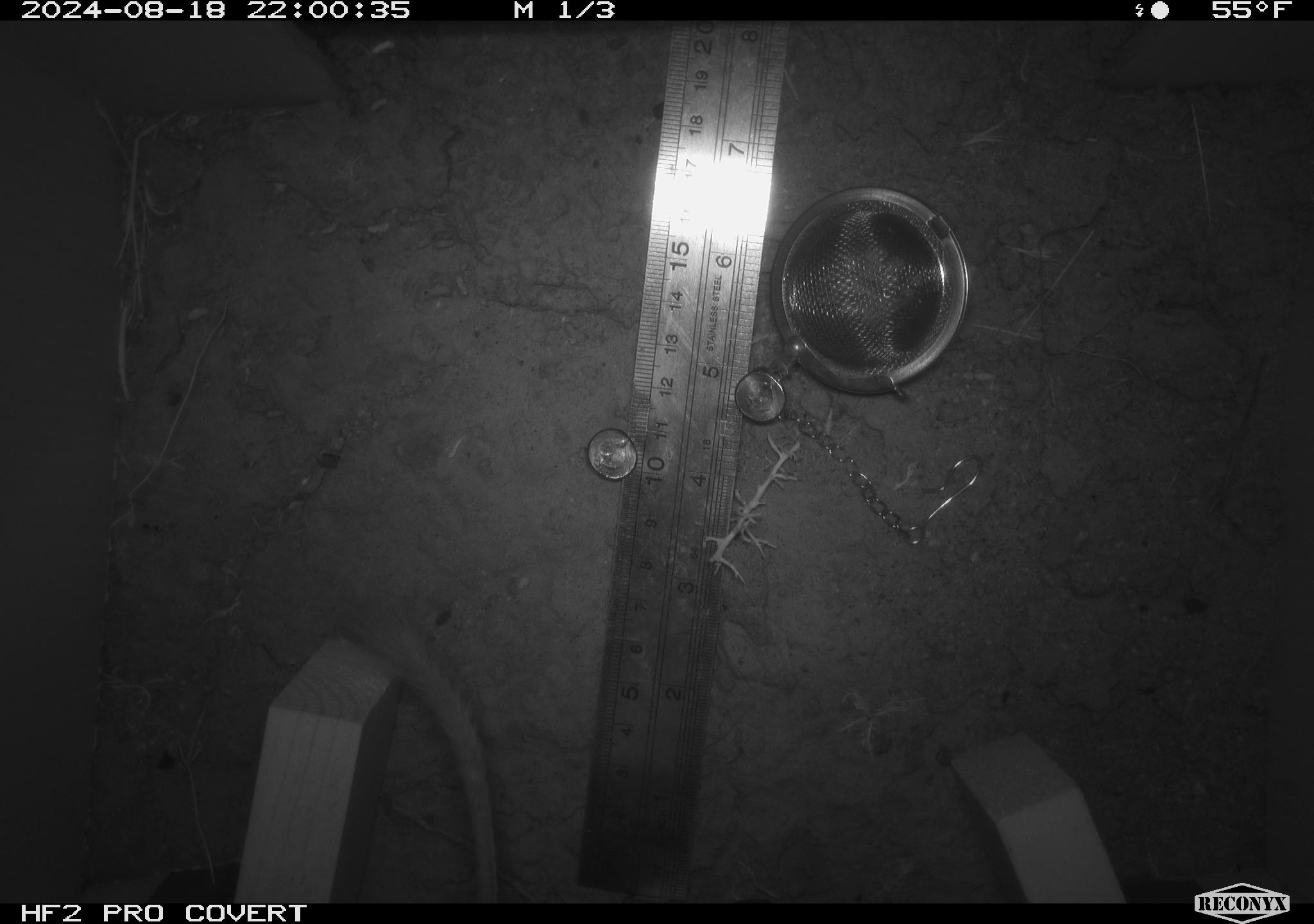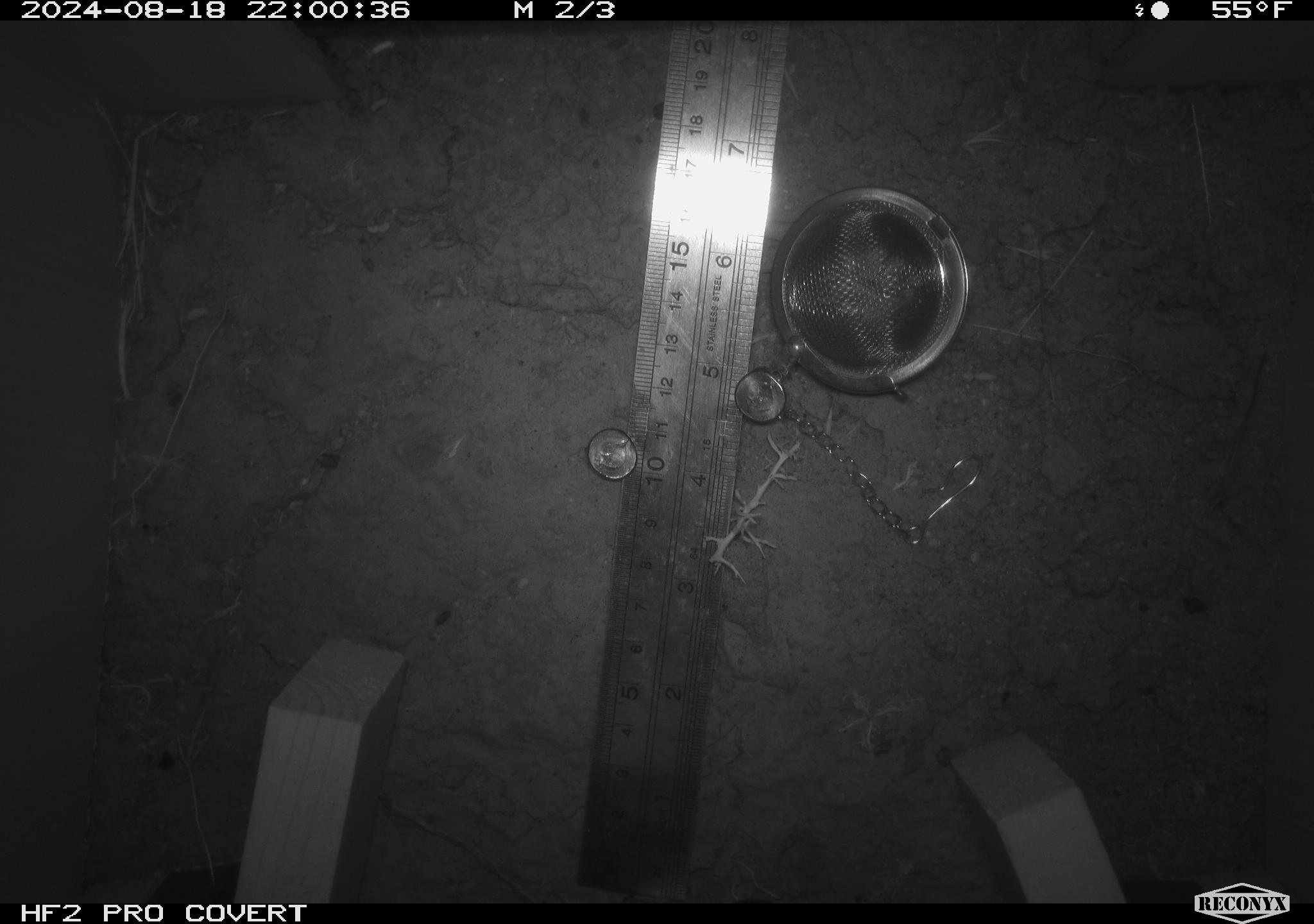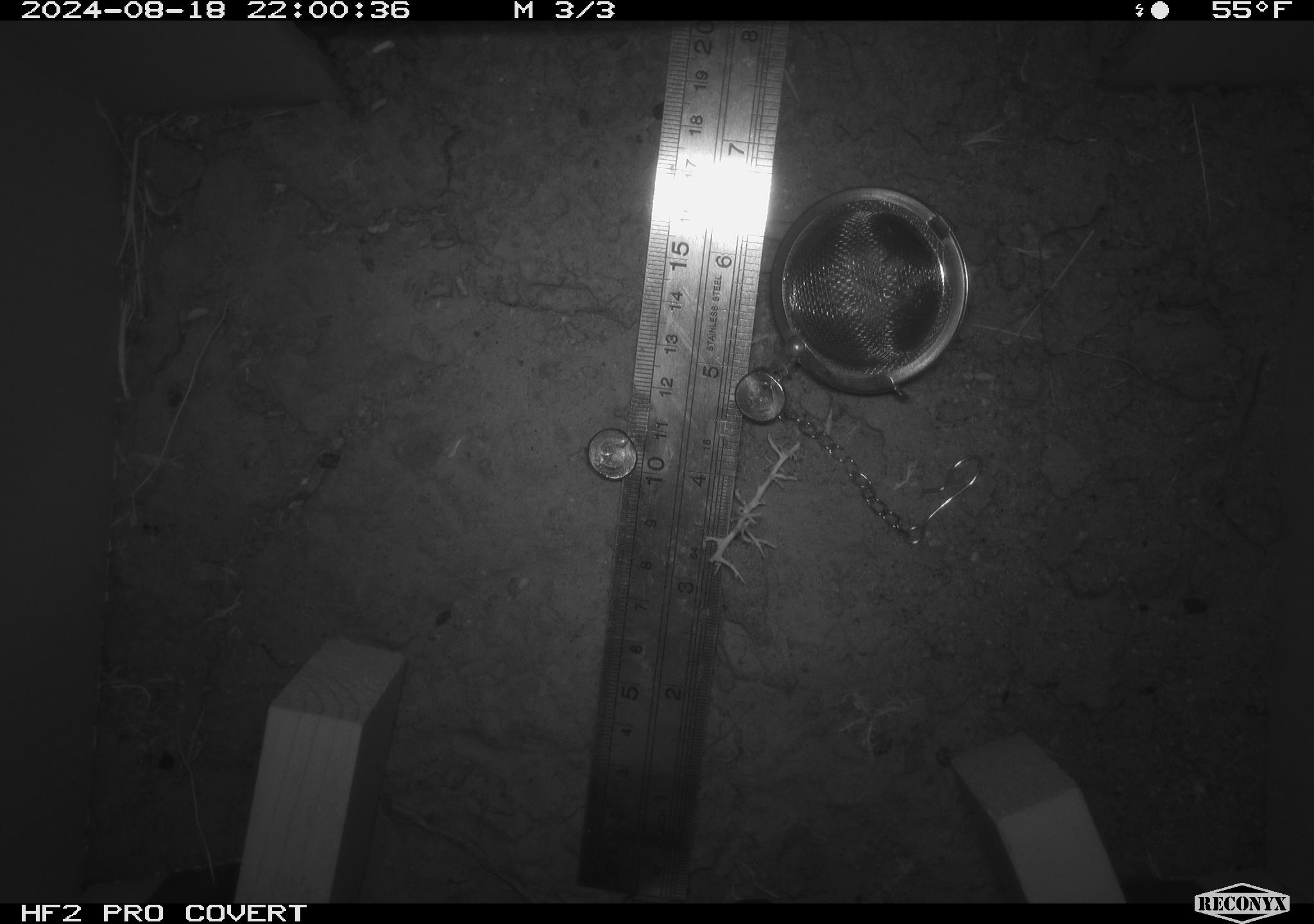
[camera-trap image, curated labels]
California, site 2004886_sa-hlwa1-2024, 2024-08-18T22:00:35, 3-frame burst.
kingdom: Animalia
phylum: Chordata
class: Mammalia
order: Rodentia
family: Heteromyidae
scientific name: Heteromyidae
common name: kangaroo rats and pocket mice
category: heteromyidae family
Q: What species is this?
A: Heteromyidae family (kangaroo rats and pocket mice) (Heteromyidae).